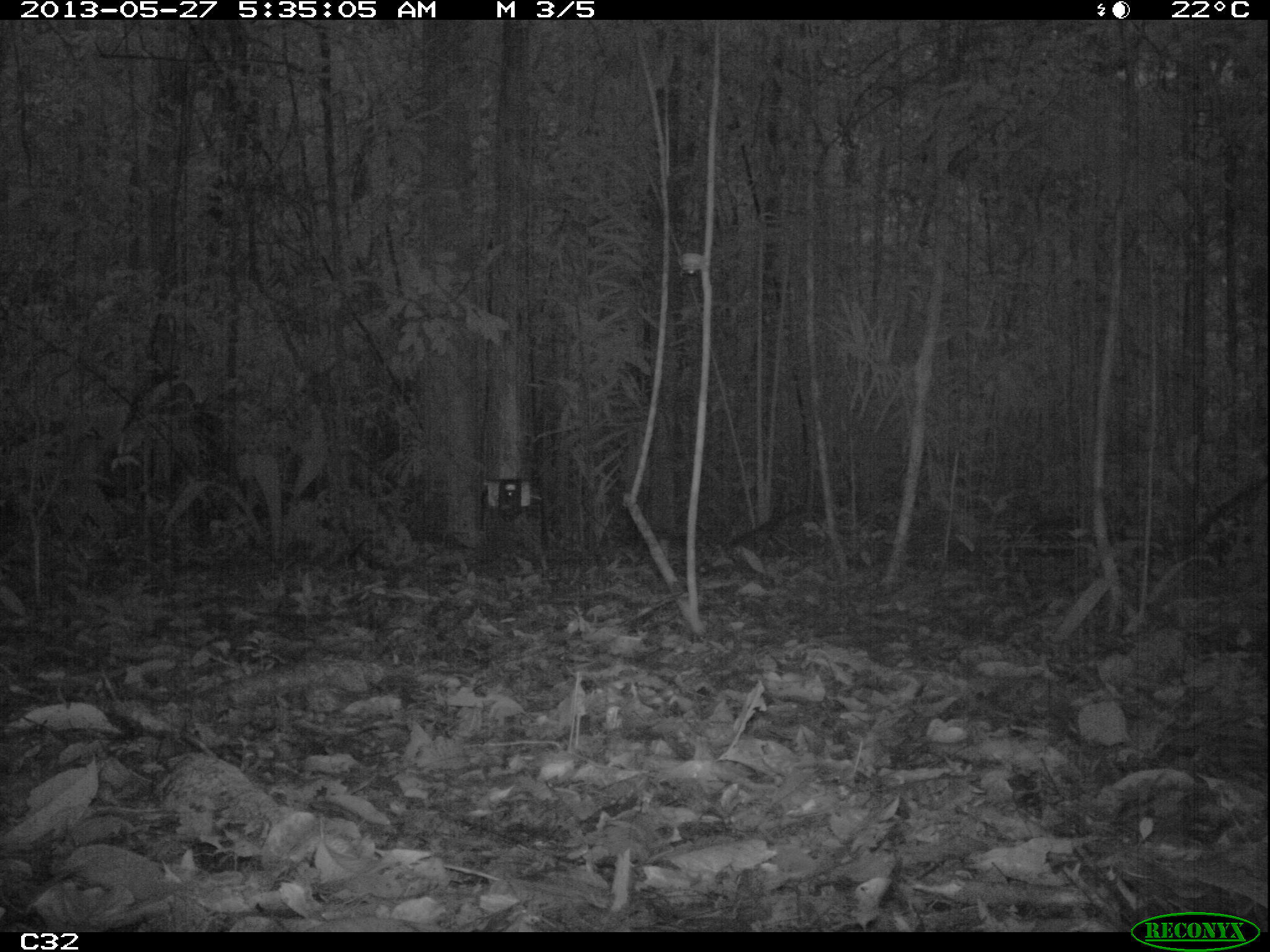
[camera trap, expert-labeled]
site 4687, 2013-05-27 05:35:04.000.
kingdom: Animalia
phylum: Chordata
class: Mammalia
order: Rodentia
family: Dasyproctidae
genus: Dasyprocta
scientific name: Dasyprocta leporina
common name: red-rumped agouti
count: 1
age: adult